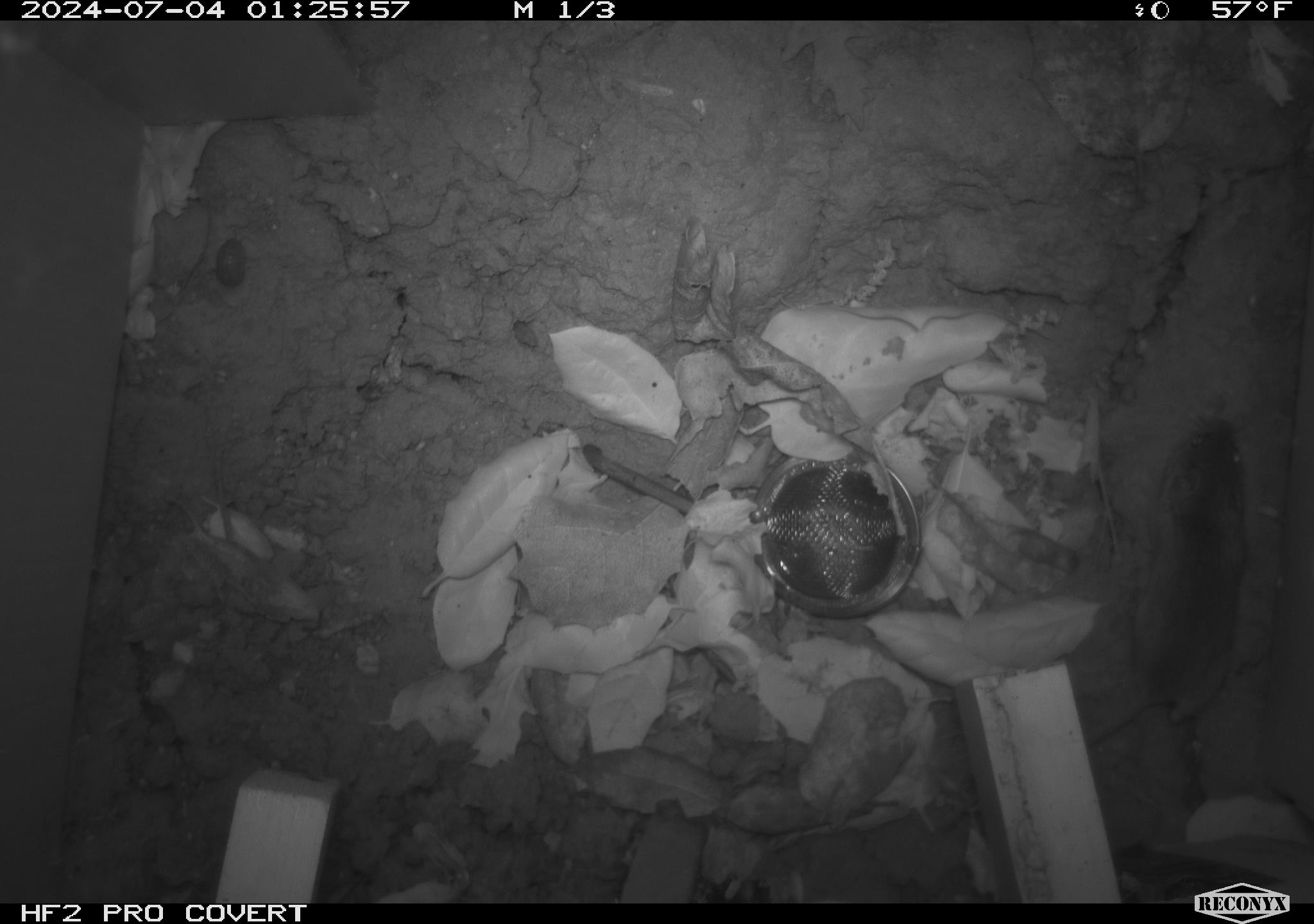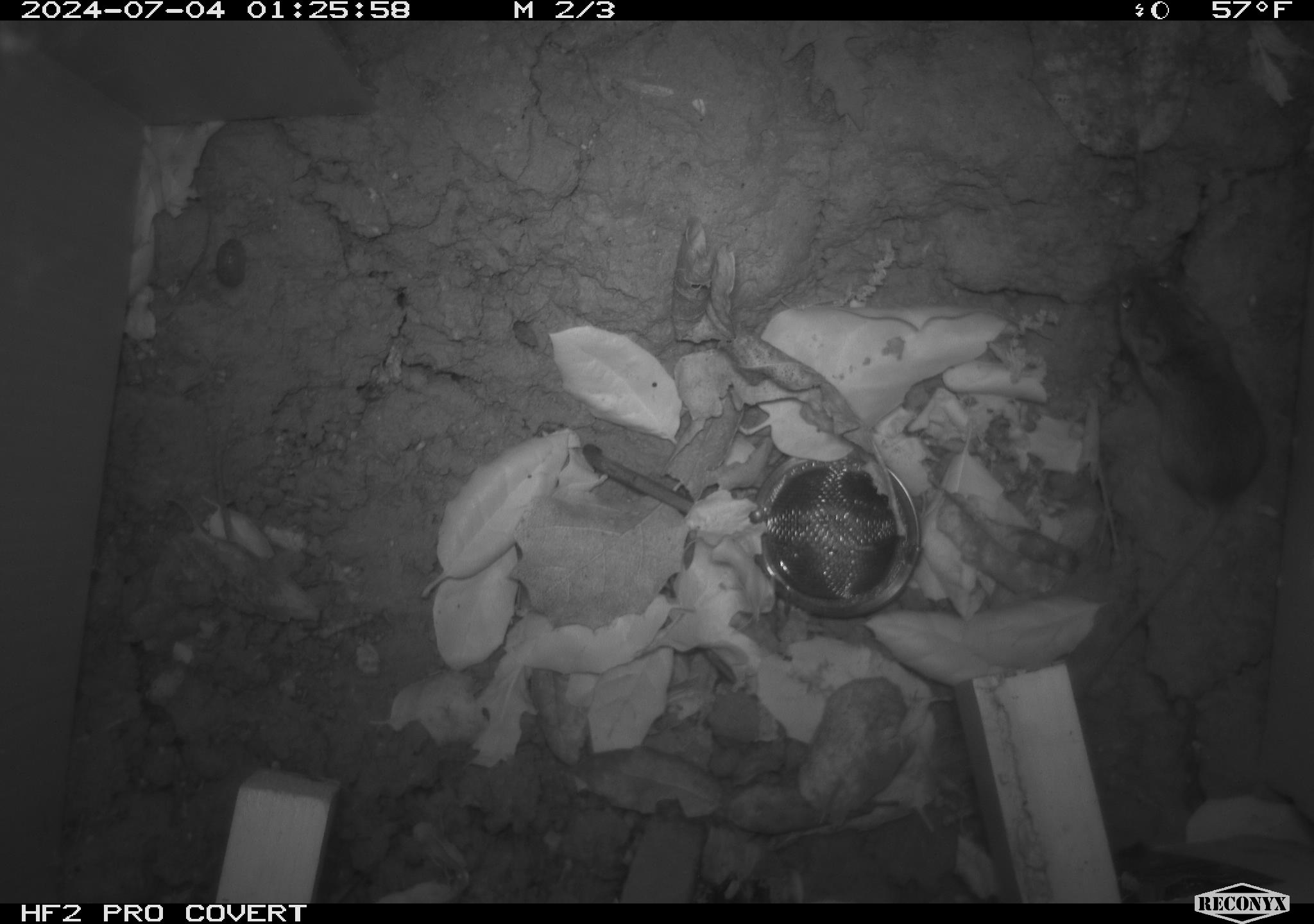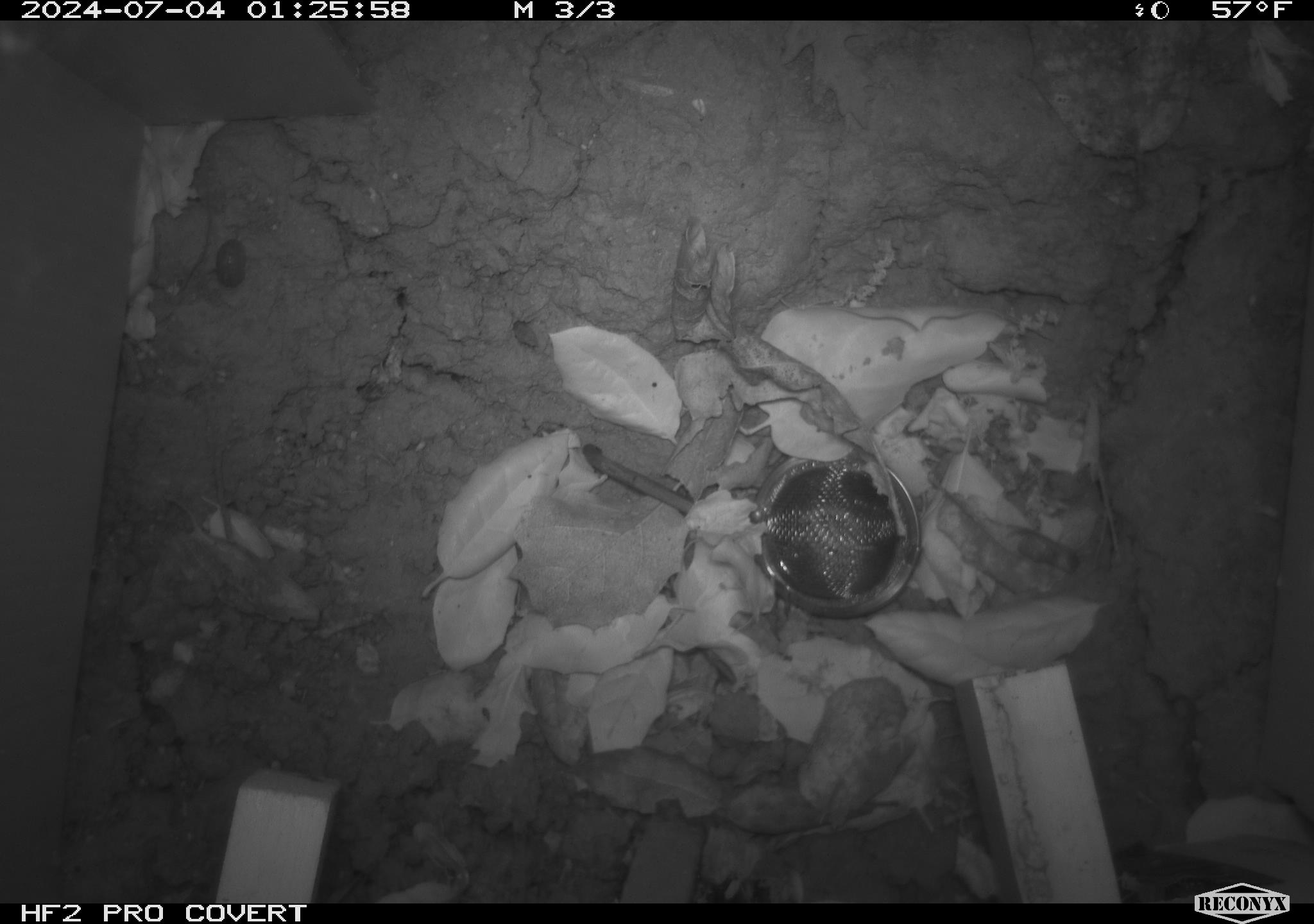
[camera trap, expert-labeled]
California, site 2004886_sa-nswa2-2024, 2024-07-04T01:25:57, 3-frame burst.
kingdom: Animalia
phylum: Chordata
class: Mammalia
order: Rodentia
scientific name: Rodentia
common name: rodent